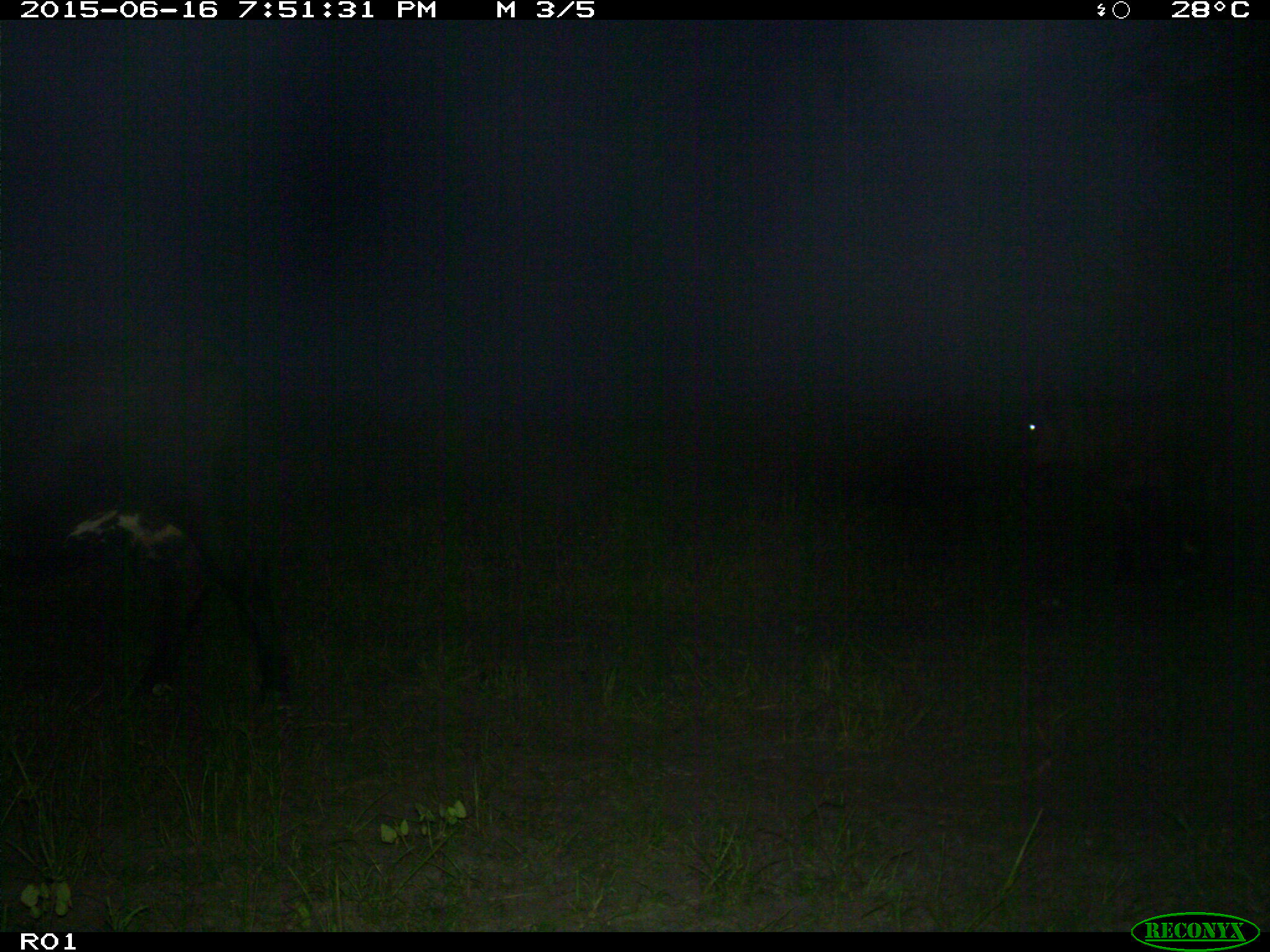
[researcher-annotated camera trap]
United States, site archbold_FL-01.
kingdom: Animalia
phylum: Chordata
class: Mammalia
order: Artiodactyla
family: Bovidae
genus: Bos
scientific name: Bos taurus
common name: domestic cow